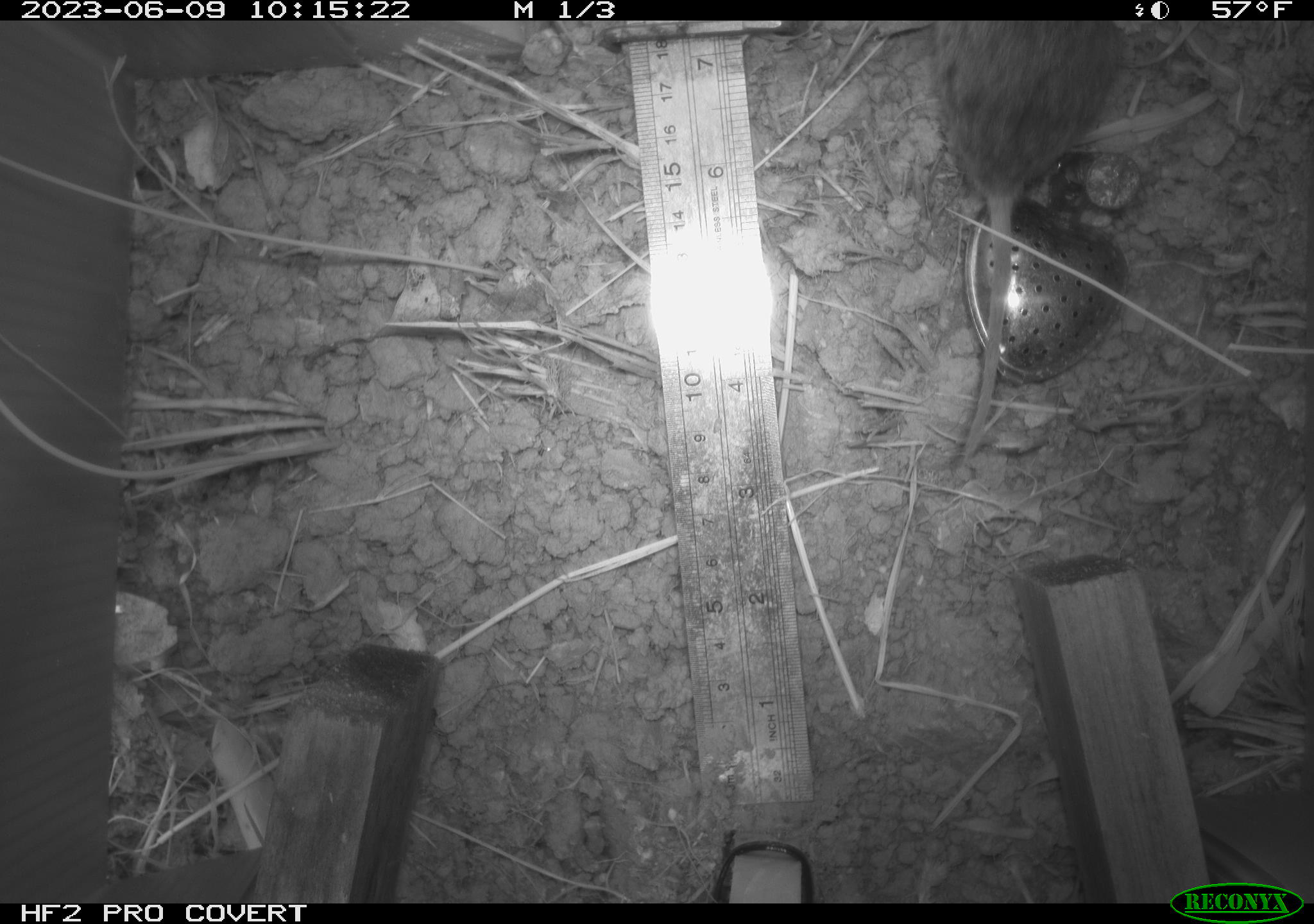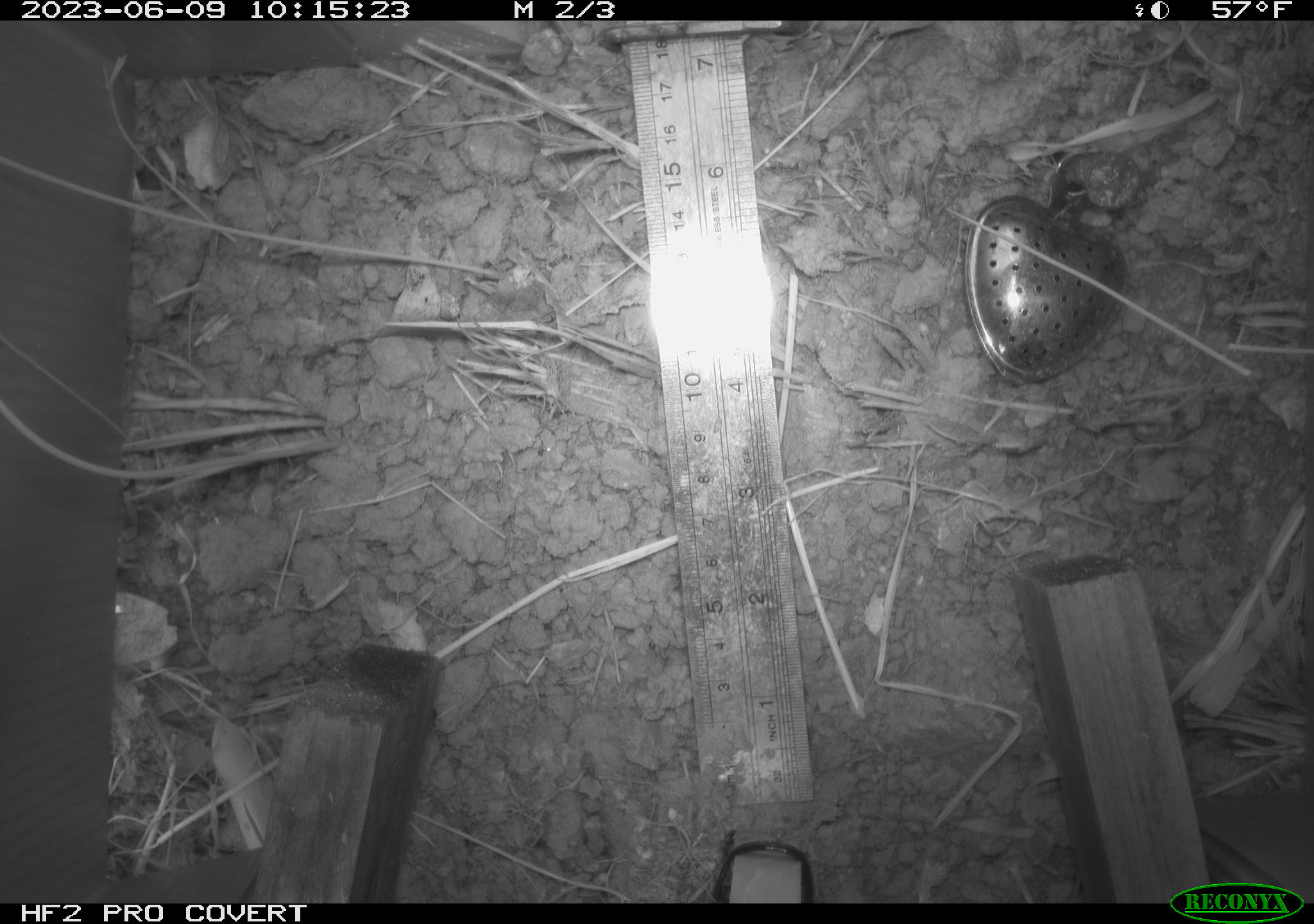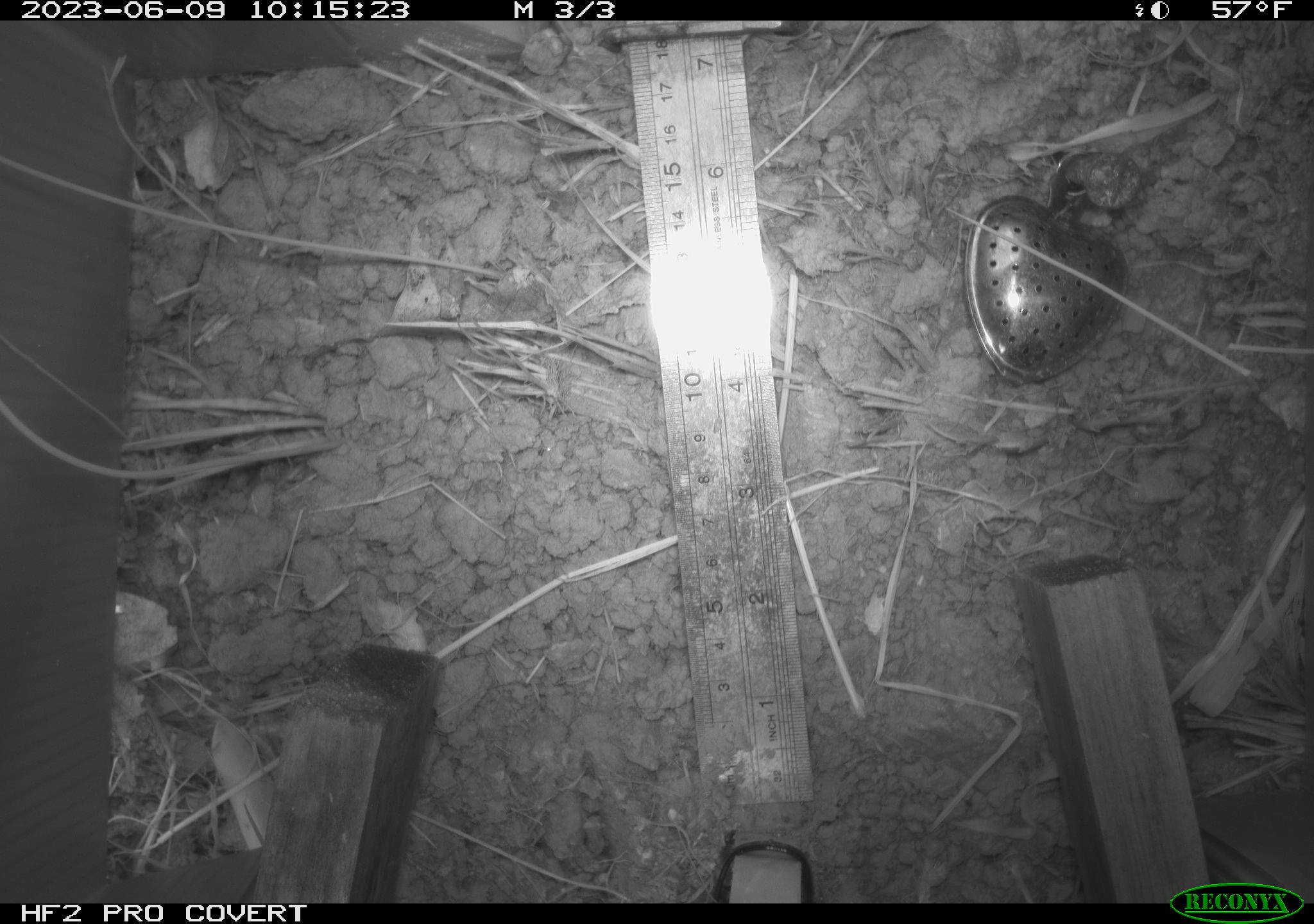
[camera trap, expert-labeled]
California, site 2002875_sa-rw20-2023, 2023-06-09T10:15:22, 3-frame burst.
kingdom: Animalia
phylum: Chordata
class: Mammalia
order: Rodentia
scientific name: Rodentia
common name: rodent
Rodent (Rodentia).